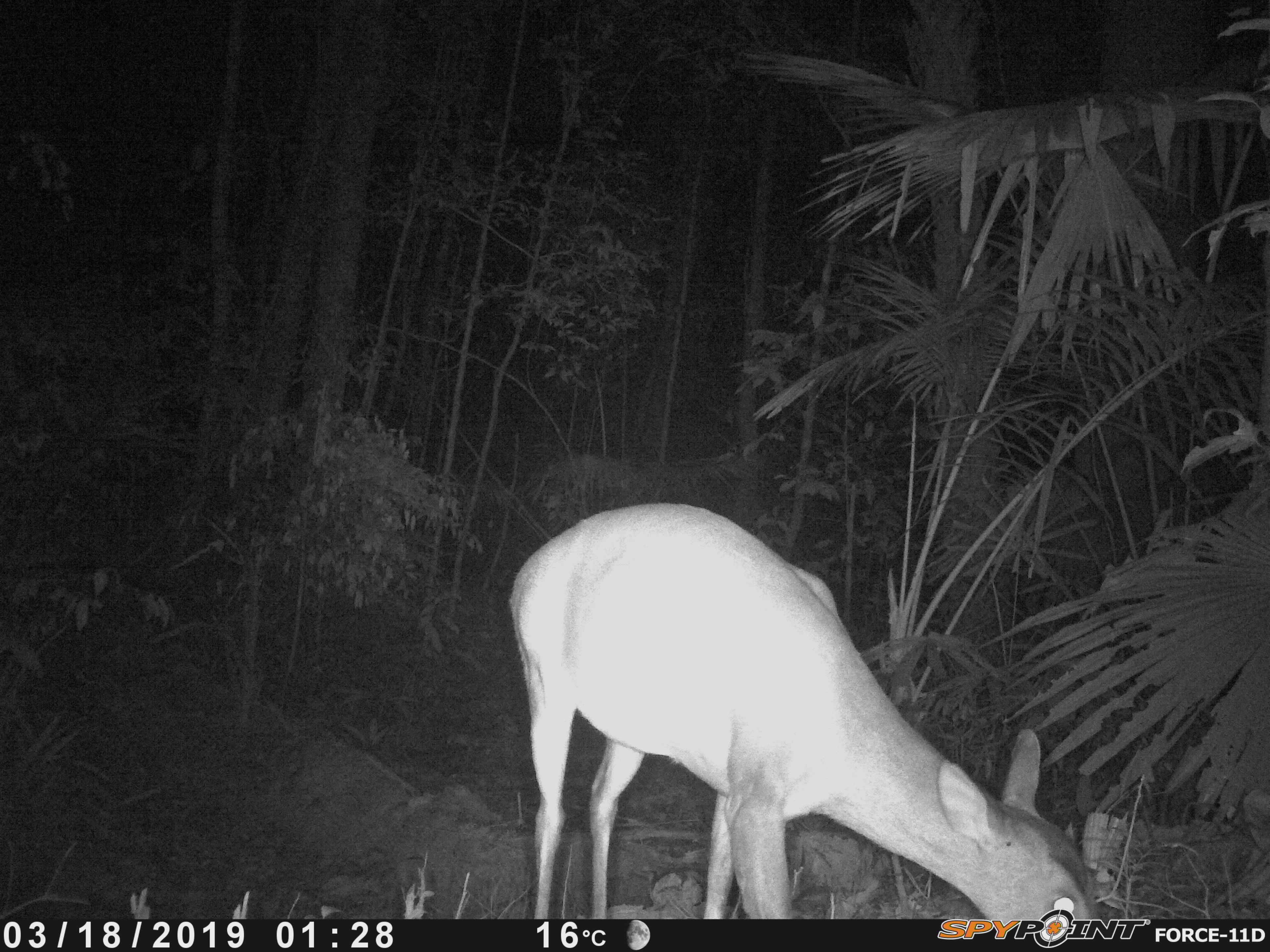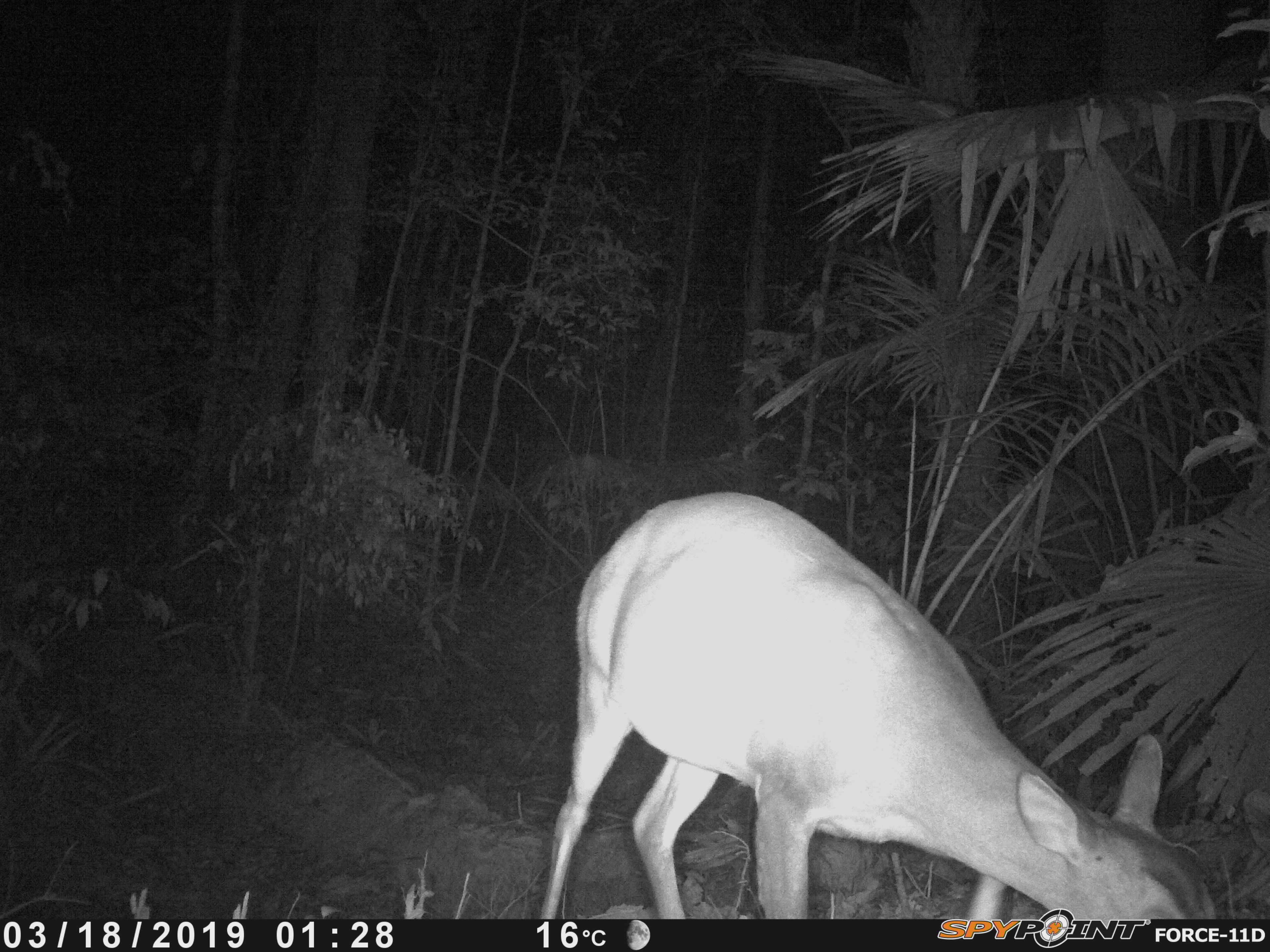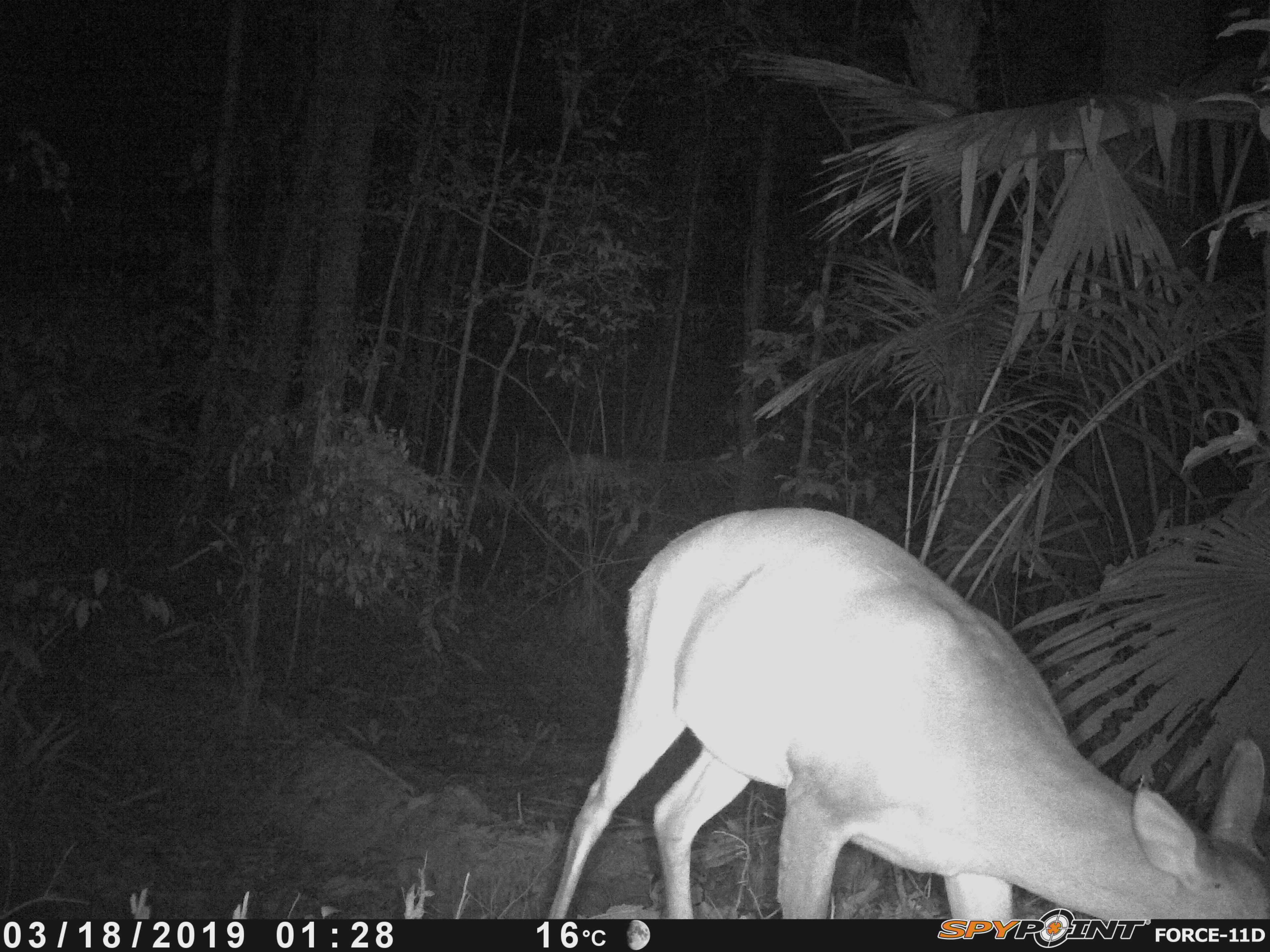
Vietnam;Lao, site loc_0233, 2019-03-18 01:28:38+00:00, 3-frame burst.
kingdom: Animalia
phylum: Chordata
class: Mammalia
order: Artiodactyla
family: Cervidae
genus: Muntiacus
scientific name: Muntiacus vuquangensis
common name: large-antlered muntjac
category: large antlered muntjac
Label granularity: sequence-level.